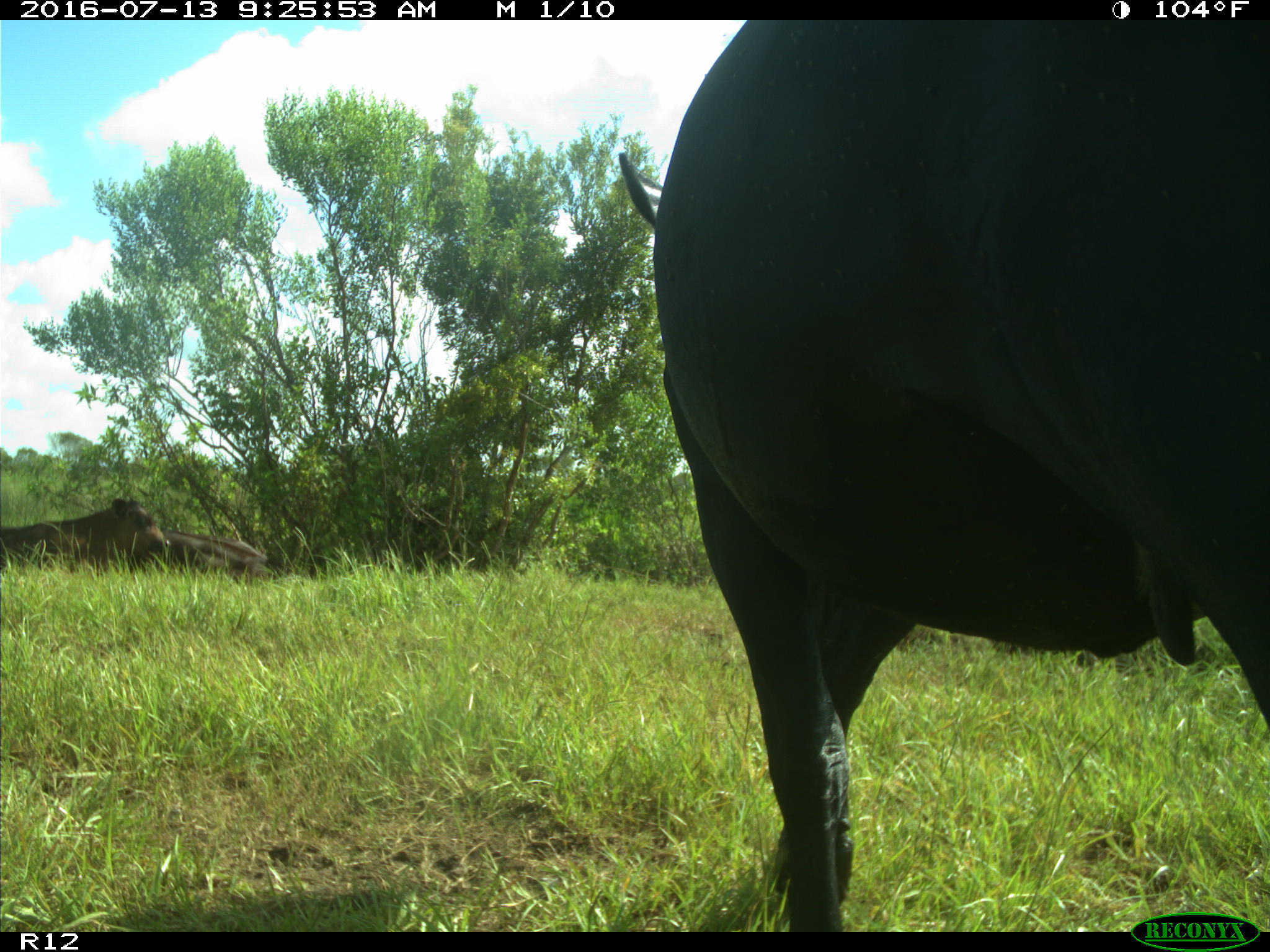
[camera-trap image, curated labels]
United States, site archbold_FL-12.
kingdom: Animalia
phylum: Chordata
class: Mammalia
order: Artiodactyla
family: Bovidae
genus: Bos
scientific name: Bos taurus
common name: domestic cow